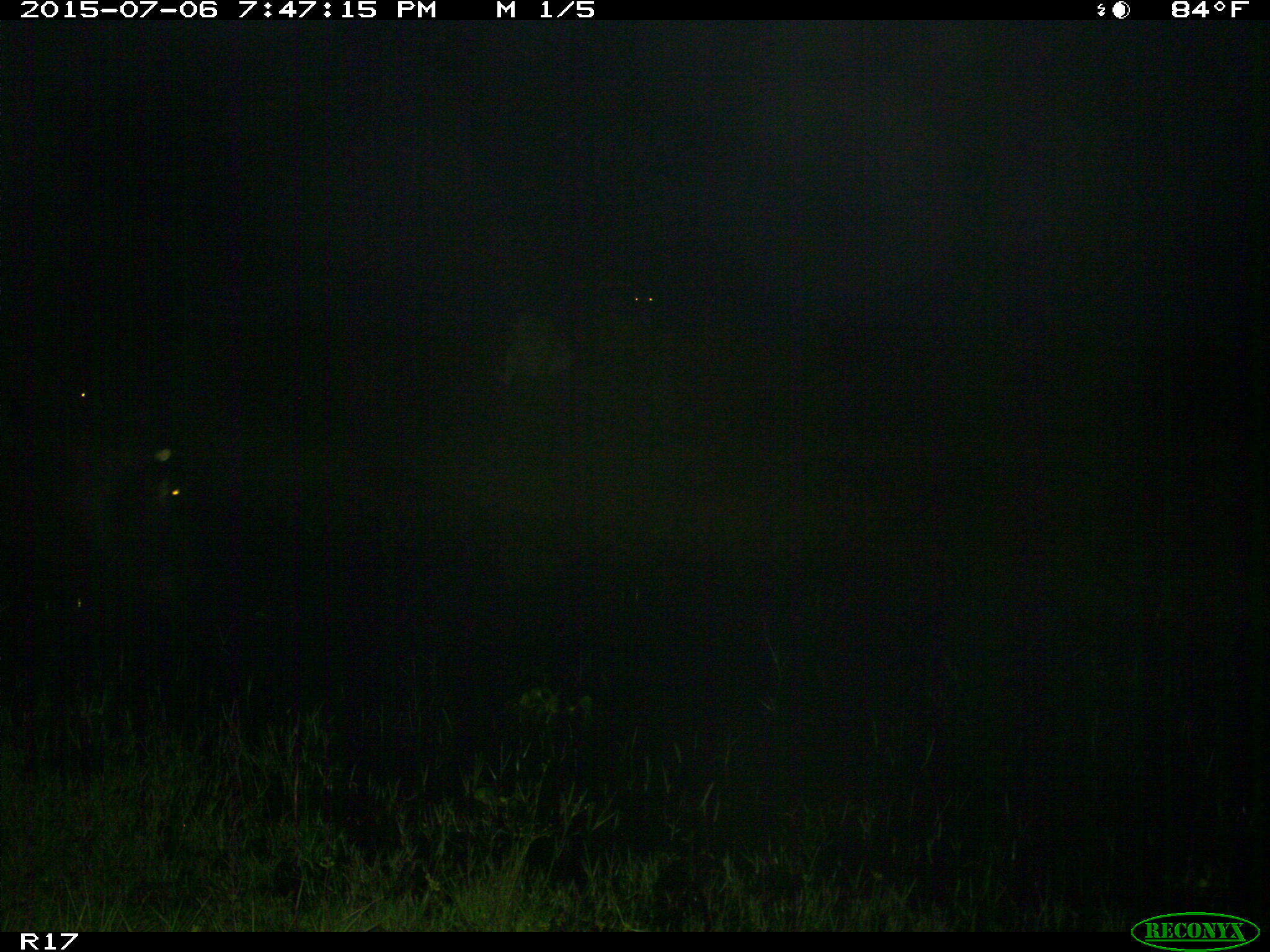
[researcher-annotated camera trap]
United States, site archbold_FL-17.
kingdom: Animalia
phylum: Chordata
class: Mammalia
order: Artiodactyla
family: Bovidae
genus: Bos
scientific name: Bos taurus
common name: domestic cow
Bos taurus (domestic cow).